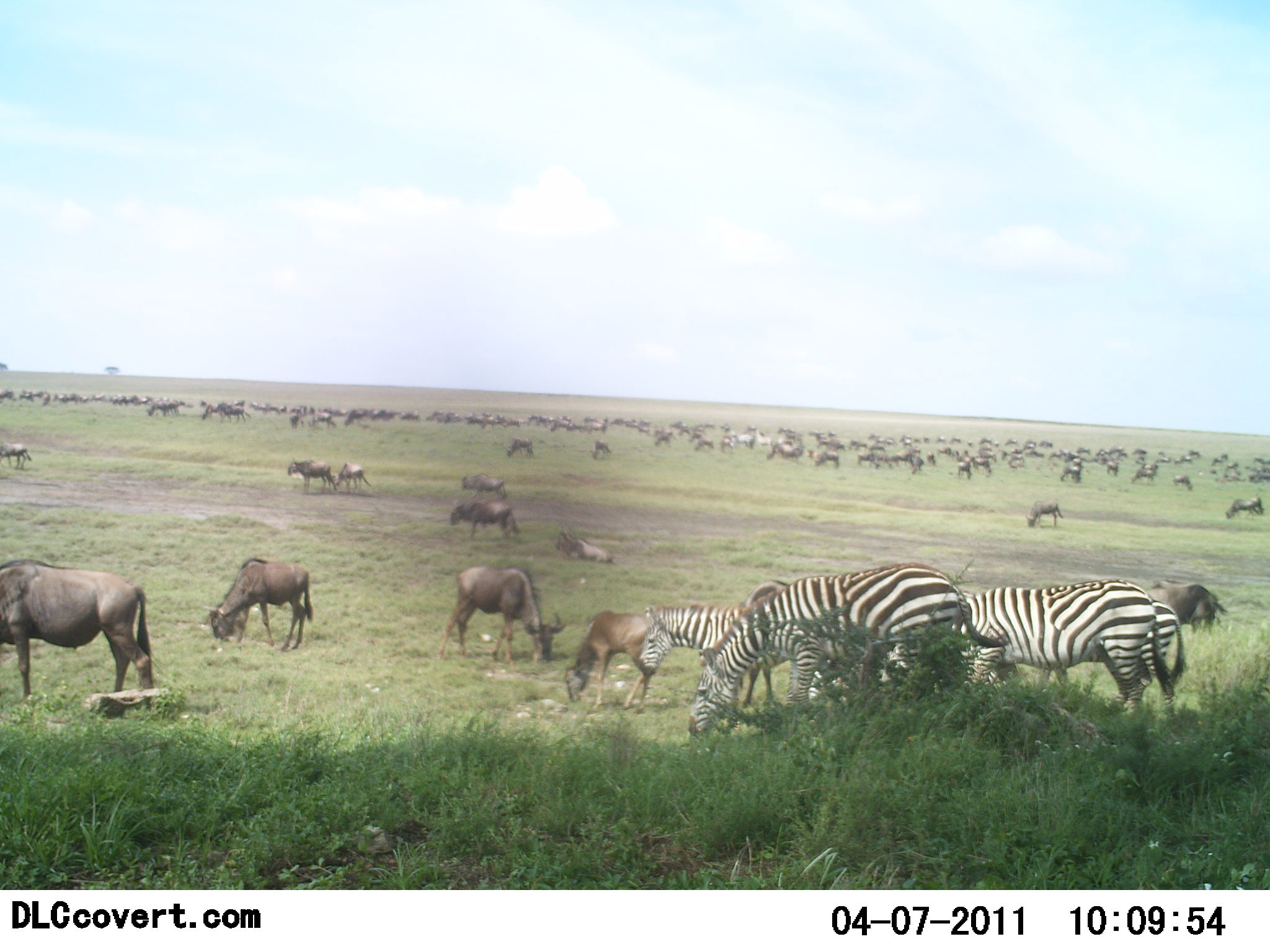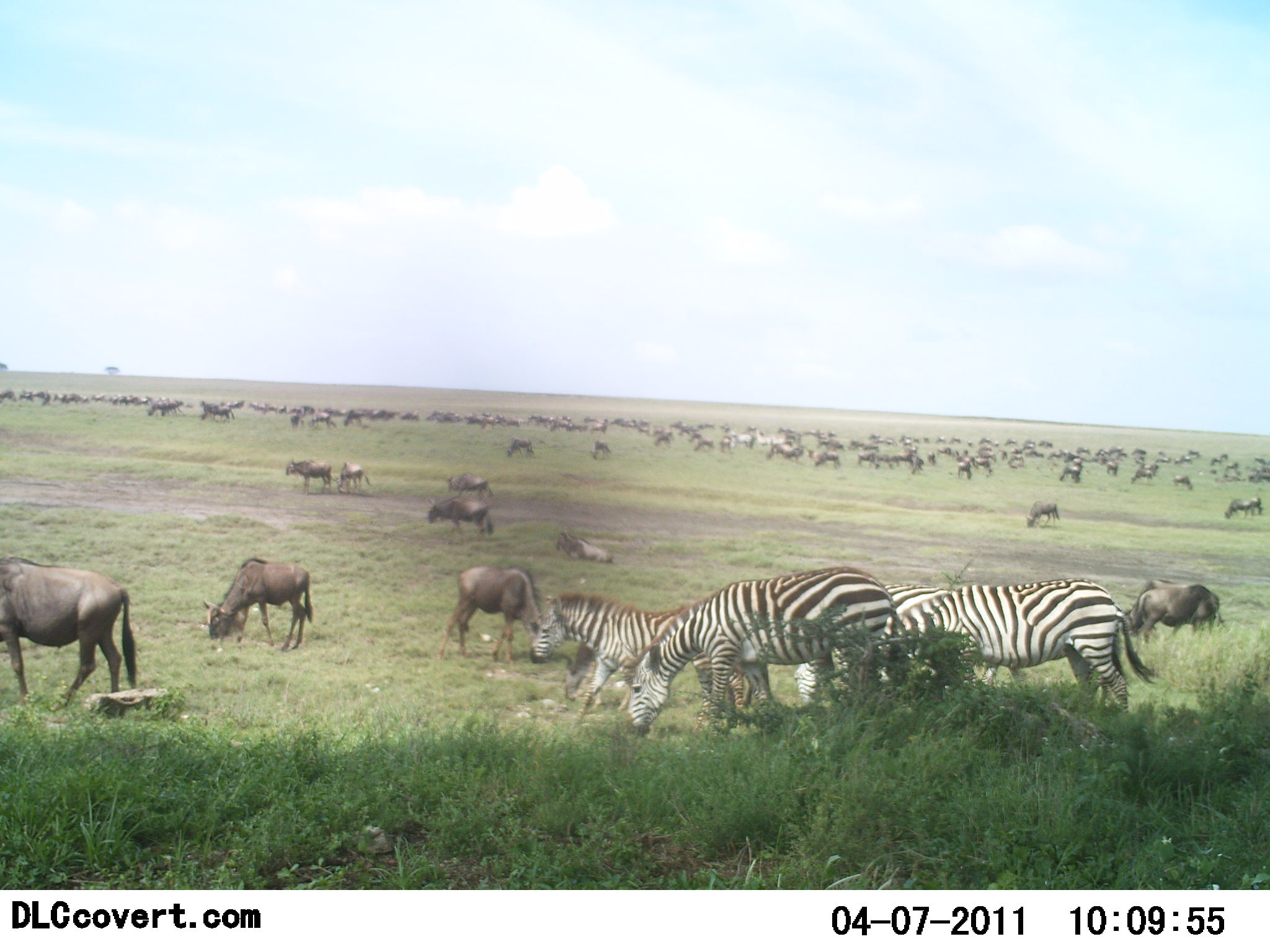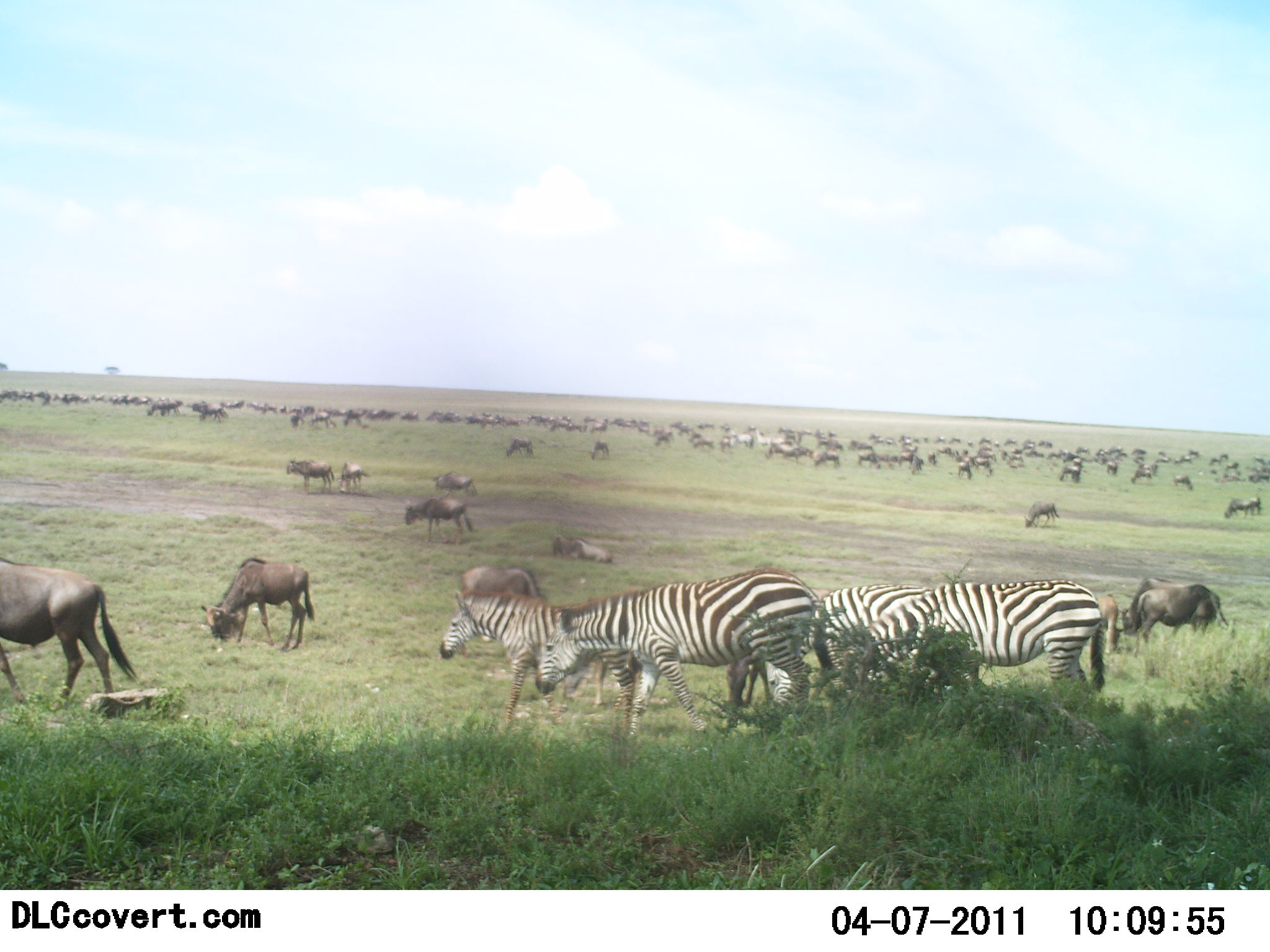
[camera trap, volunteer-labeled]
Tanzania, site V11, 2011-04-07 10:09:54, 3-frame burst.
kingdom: Animalia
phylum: Chordata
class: Mammalia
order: Artiodactyla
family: Bovidae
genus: Connochaetes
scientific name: Connochaetes taurinus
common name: blue wildebeest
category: wildebeest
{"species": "wildebeest (blue wildebeest) (Connochaetes taurinus)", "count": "51+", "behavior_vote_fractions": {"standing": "60%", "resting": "27%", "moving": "67%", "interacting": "13%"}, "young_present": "0%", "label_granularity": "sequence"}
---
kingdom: Animalia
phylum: Chordata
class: Mammalia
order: Perissodactyla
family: Equidae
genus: Equus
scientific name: Equus quagga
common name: plains zebra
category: zebra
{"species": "zebra (plains zebra) (Equus quagga)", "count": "4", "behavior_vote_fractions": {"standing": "43%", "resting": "0%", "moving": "29%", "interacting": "7%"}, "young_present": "0%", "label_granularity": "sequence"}